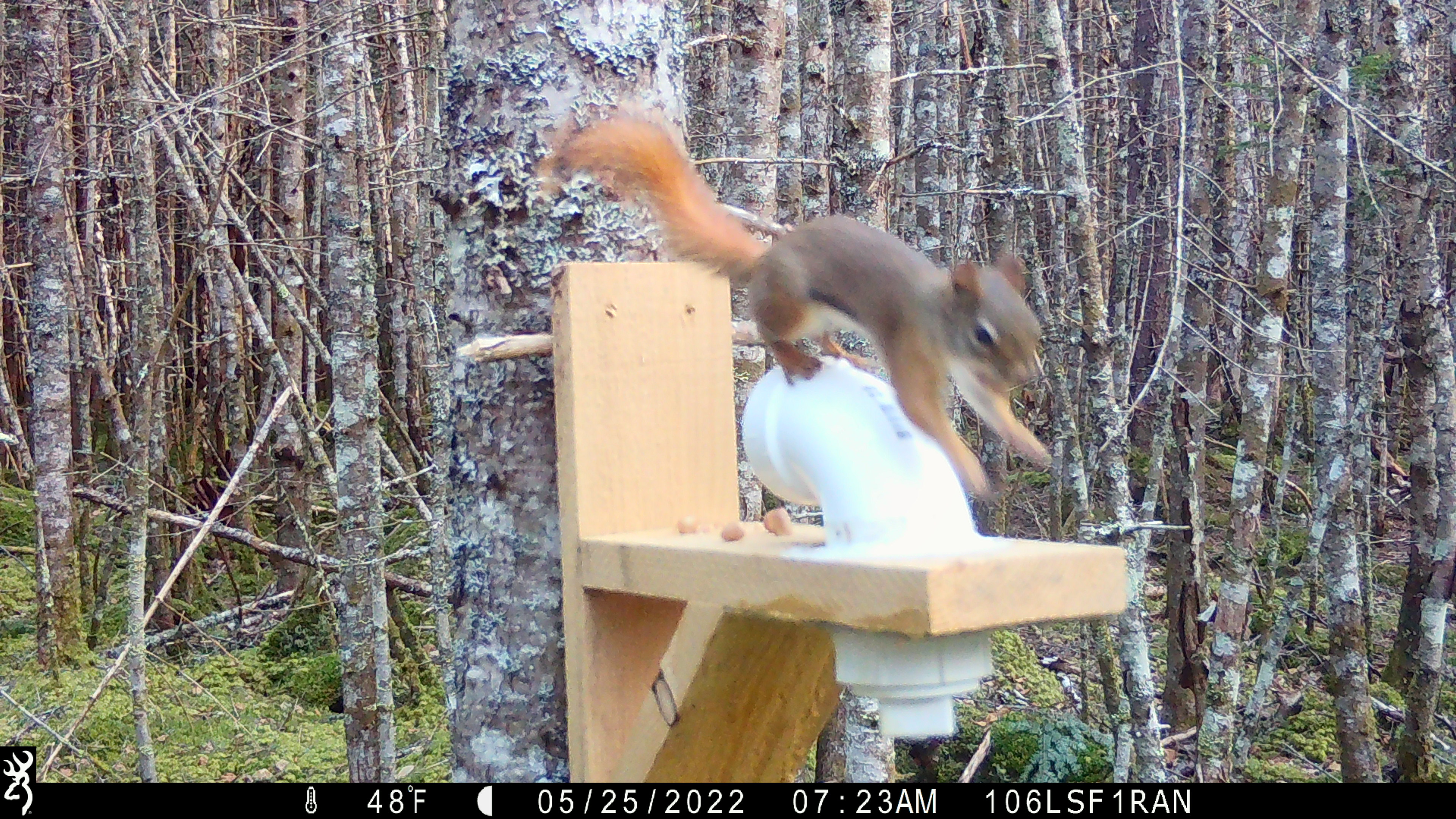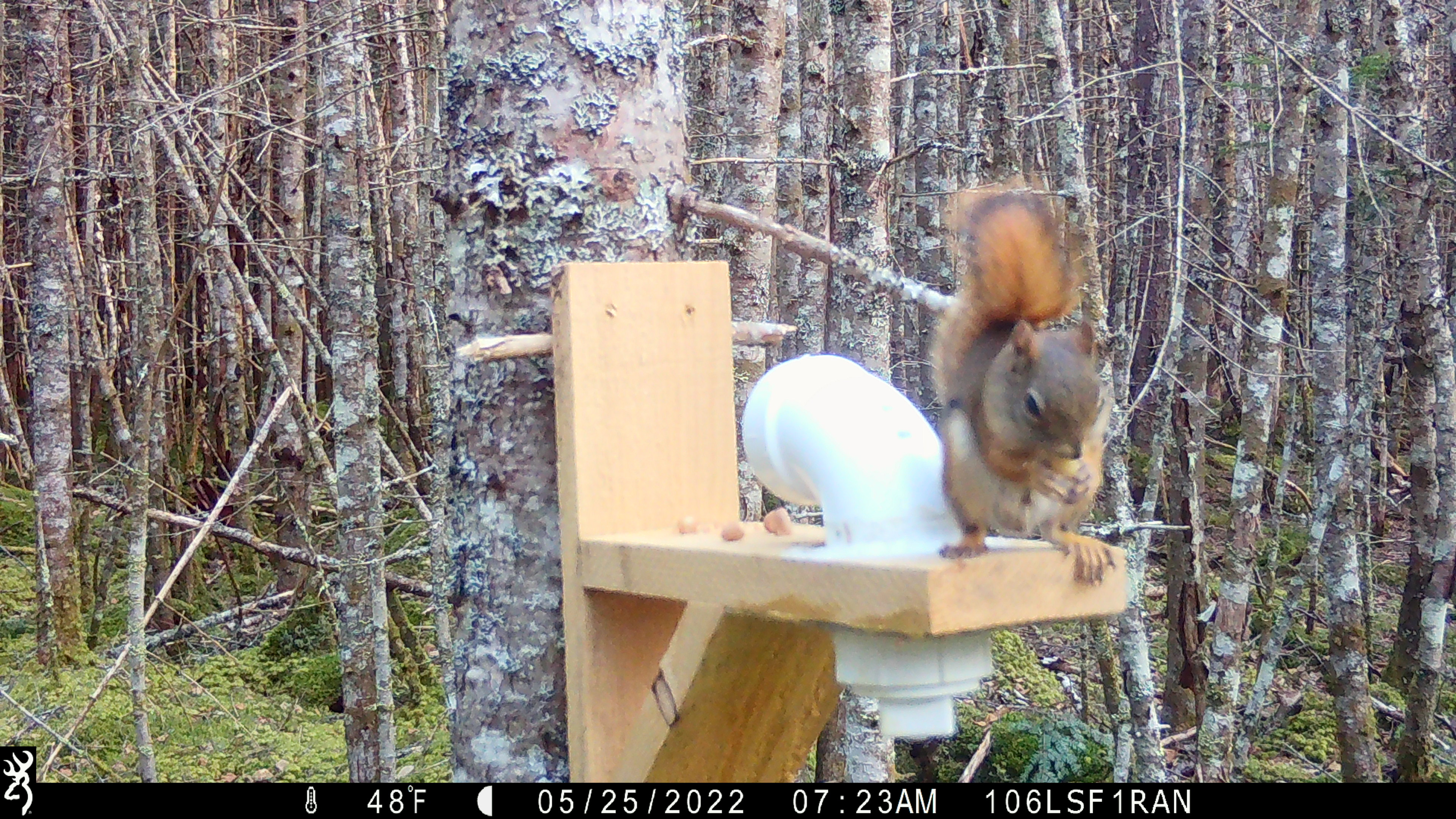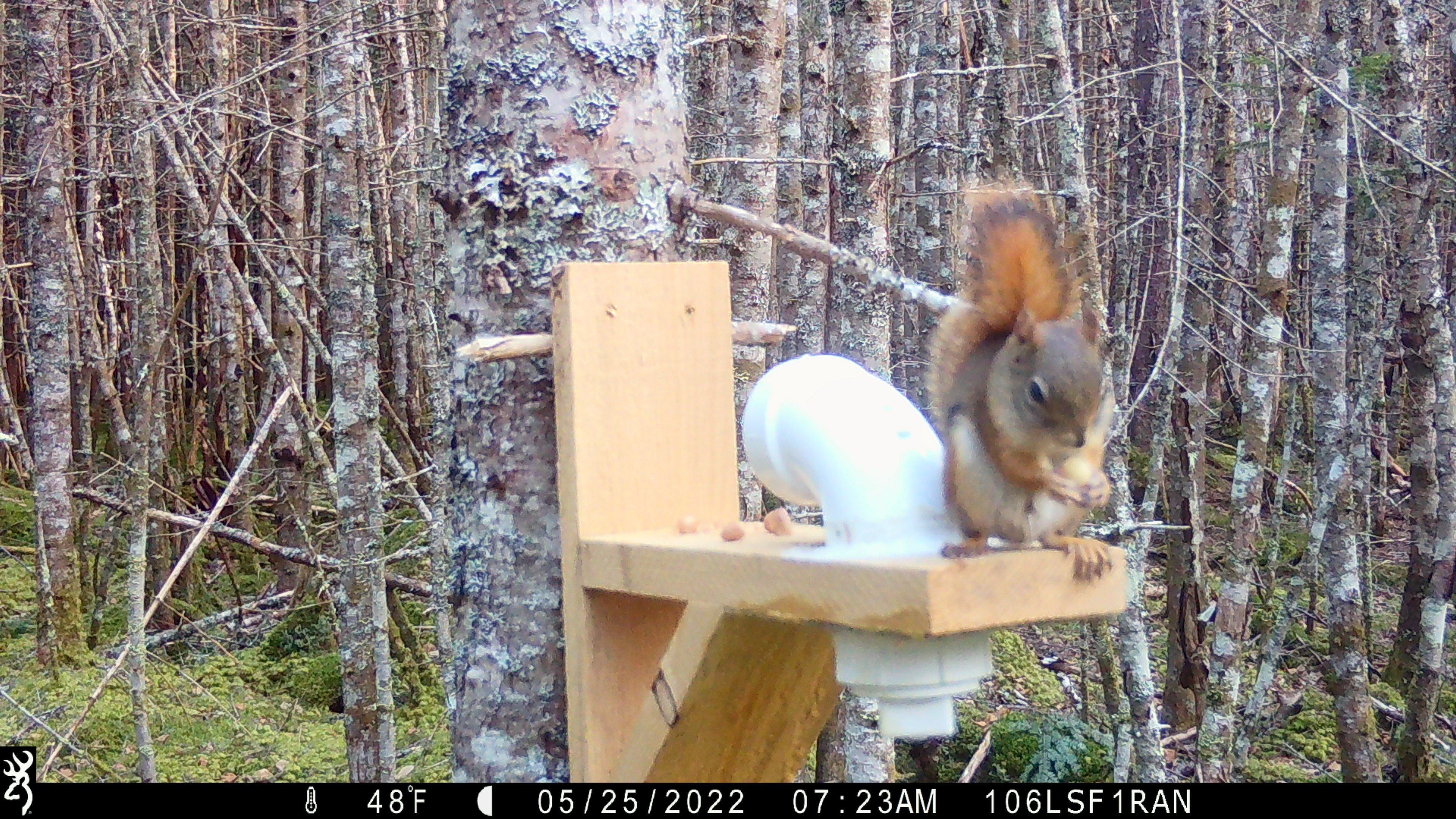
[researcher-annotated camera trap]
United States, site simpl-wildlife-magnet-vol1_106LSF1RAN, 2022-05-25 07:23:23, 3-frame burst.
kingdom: Animalia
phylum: Chordata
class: Mammalia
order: Rodentia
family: Sciuridae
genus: Tamiasciurus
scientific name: Tamiasciurus hudsonicus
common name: red squirrel